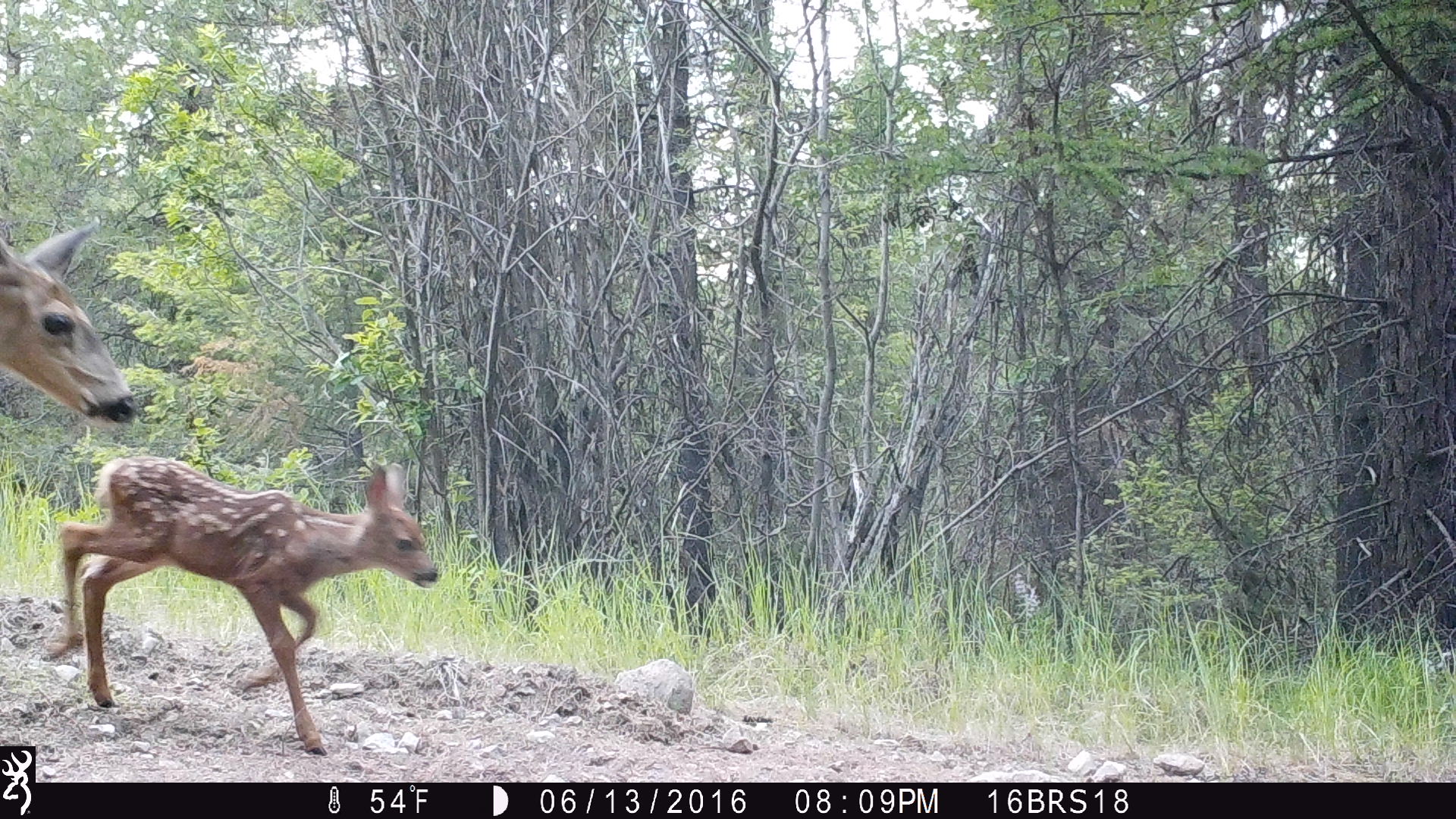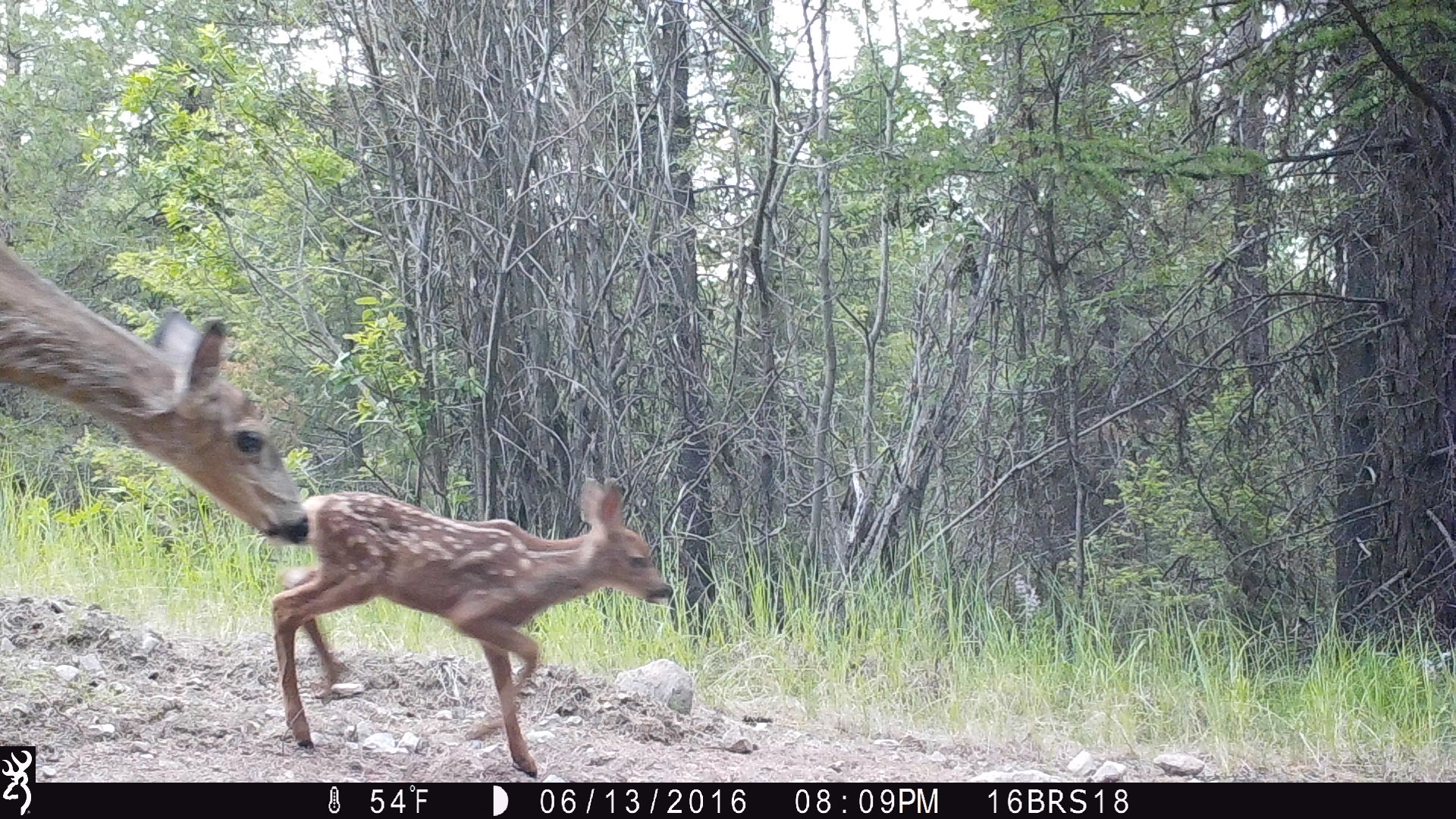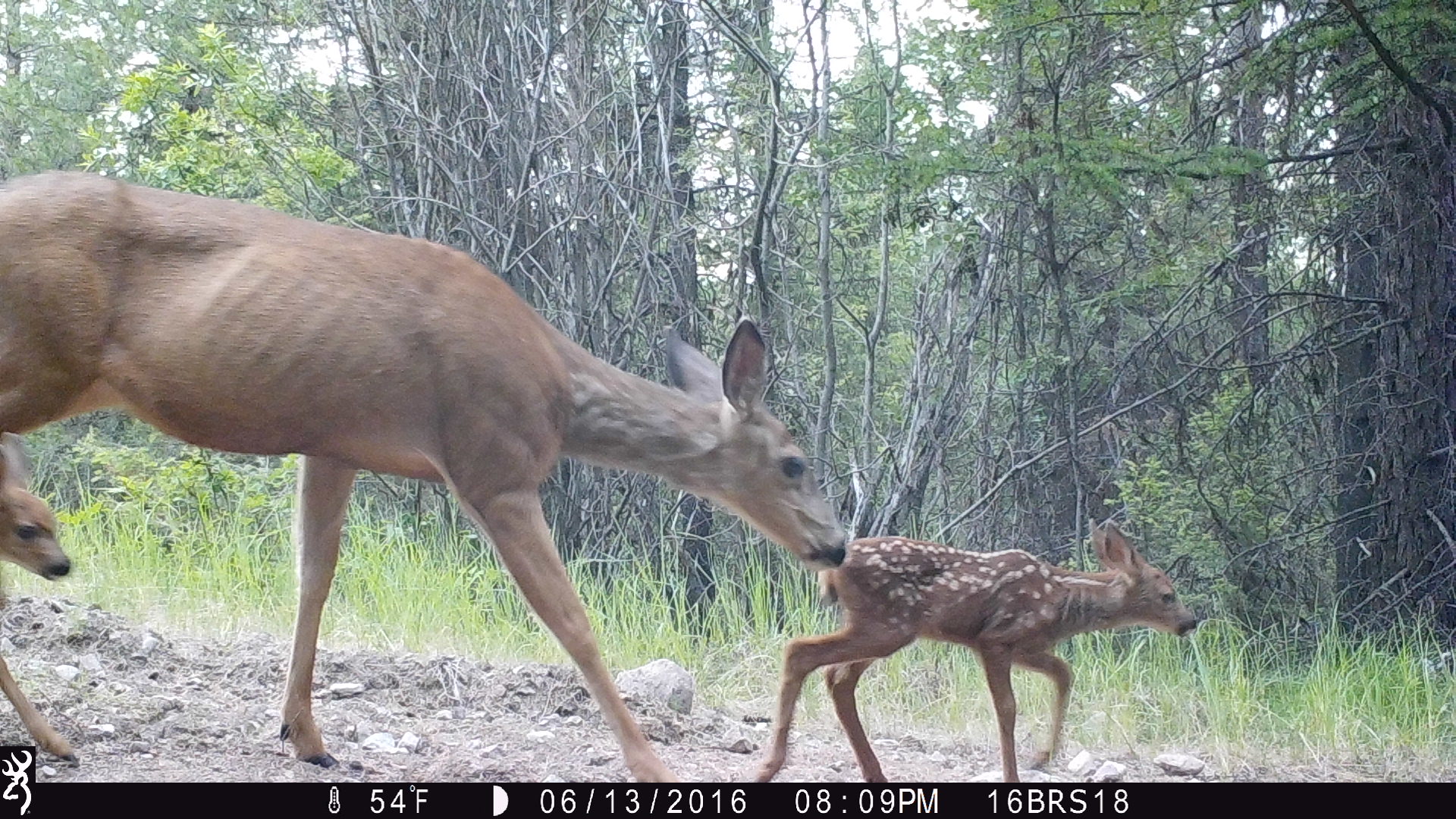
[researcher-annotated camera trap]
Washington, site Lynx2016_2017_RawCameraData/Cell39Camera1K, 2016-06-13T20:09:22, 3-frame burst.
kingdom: Animalia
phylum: Chordata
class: Mammalia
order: Artiodactyla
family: Cervidae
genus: Odocoileus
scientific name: Odocoileus hemionus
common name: mule deer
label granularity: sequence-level